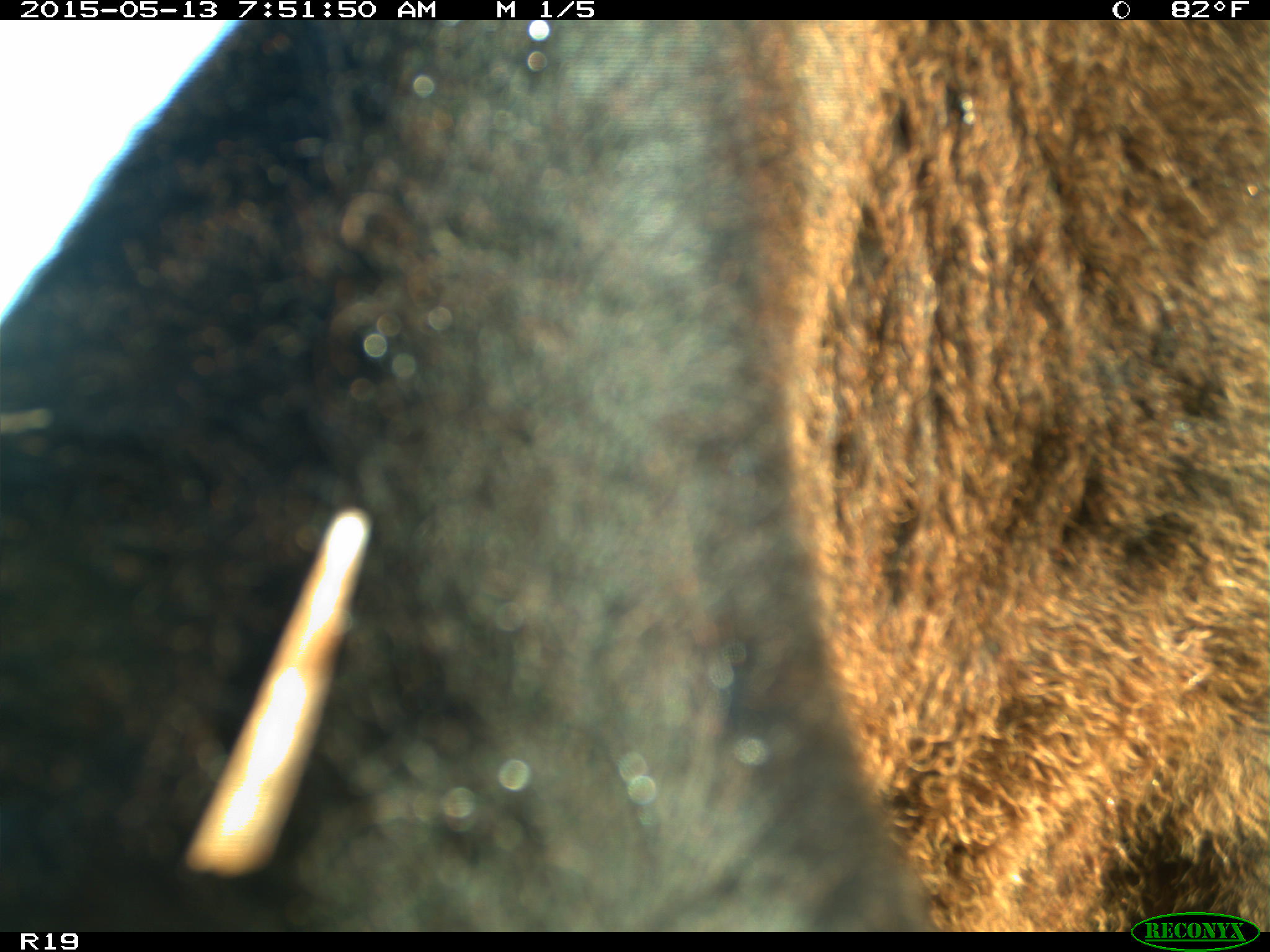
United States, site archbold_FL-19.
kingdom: Animalia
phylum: Chordata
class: Mammalia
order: Artiodactyla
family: Bovidae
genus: Bos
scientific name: Bos taurus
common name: domestic cow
Bos taurus (domestic cow).